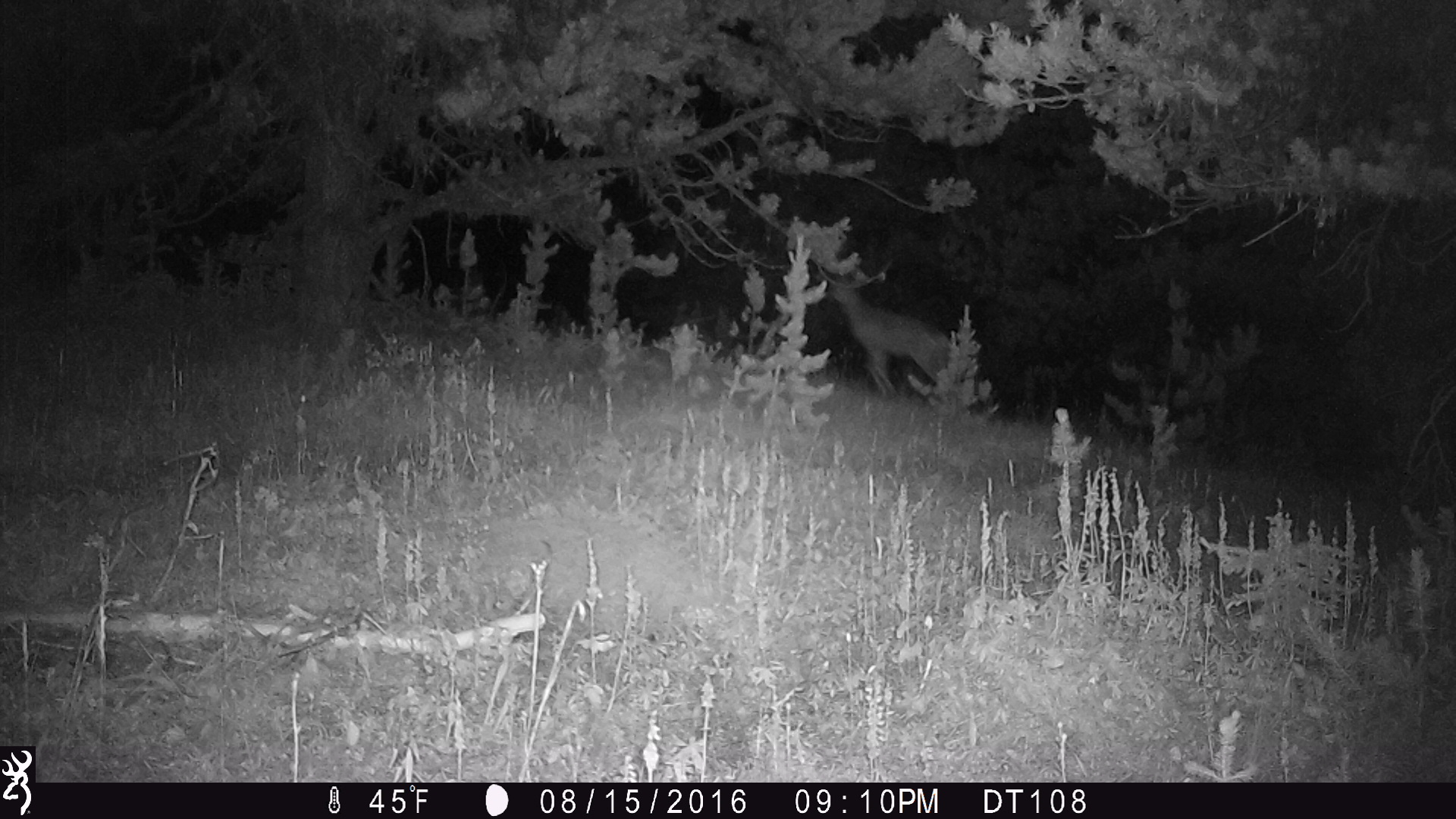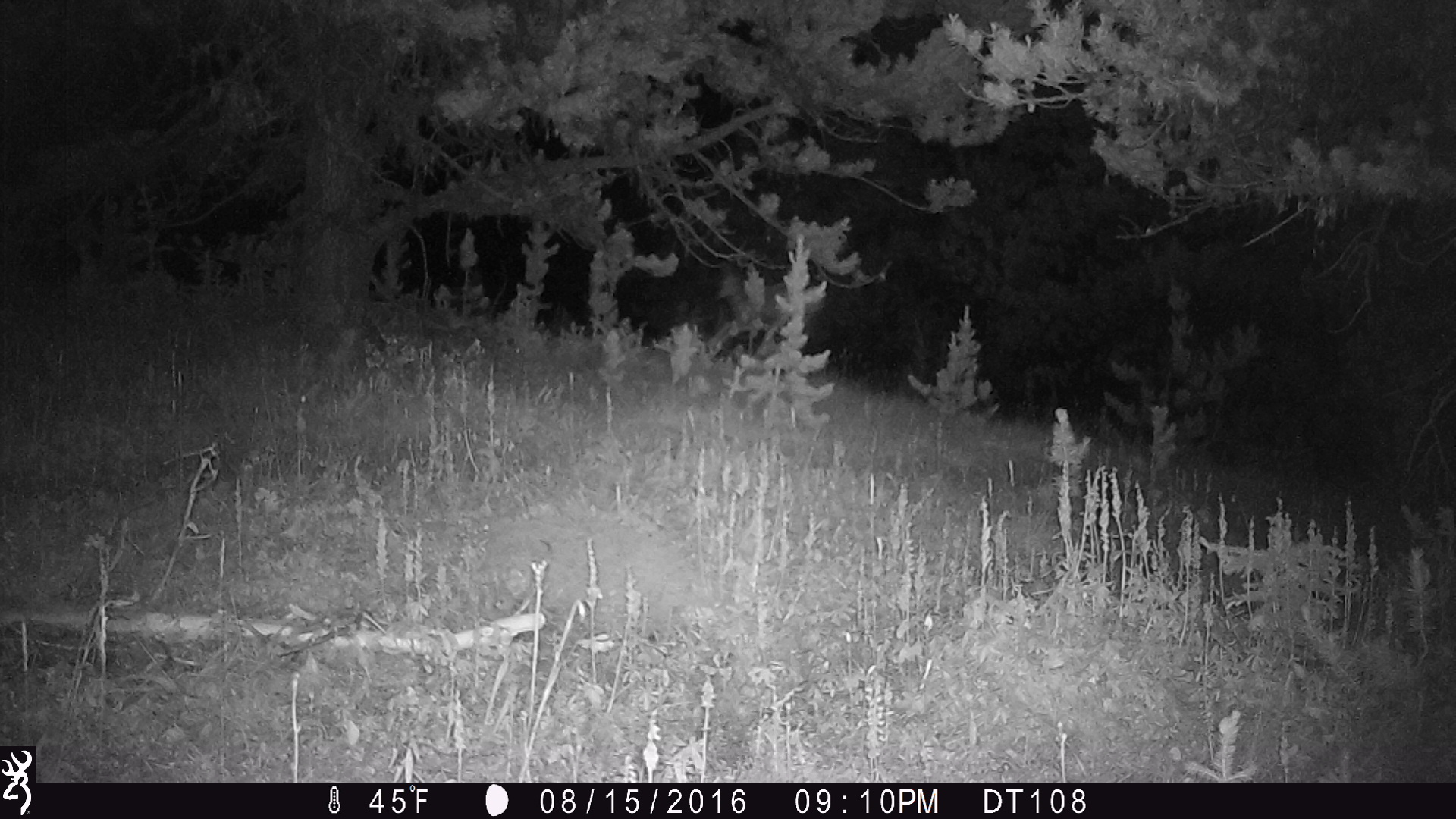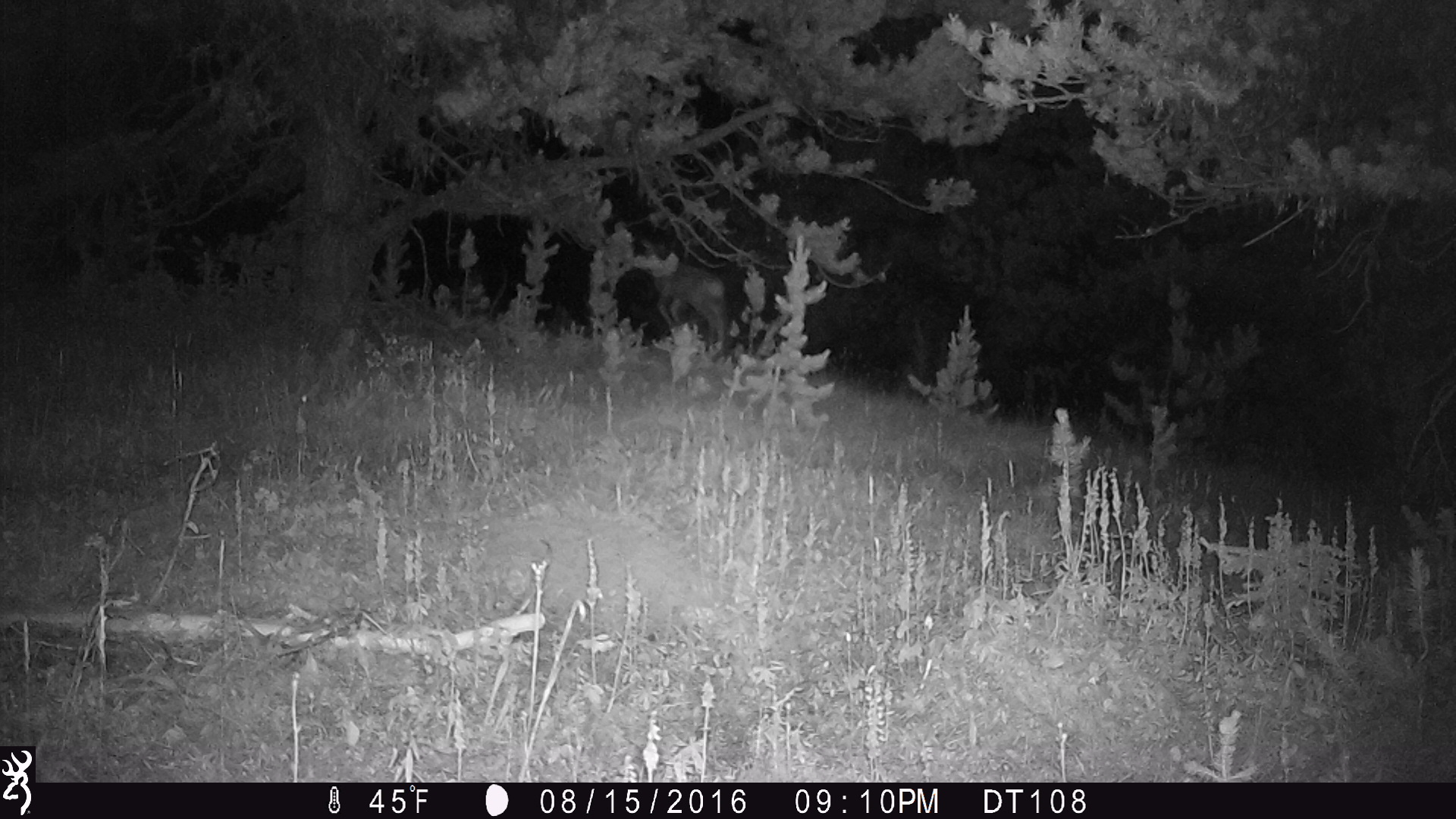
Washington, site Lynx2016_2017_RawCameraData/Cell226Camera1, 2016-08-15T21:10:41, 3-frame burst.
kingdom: Animalia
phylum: Chordata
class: Mammalia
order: Artiodactyla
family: Cervidae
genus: Odocoileus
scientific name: Odocoileus hemionus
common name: mule deer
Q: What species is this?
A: Odocoileus hemionus (mule deer).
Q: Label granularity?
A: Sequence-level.